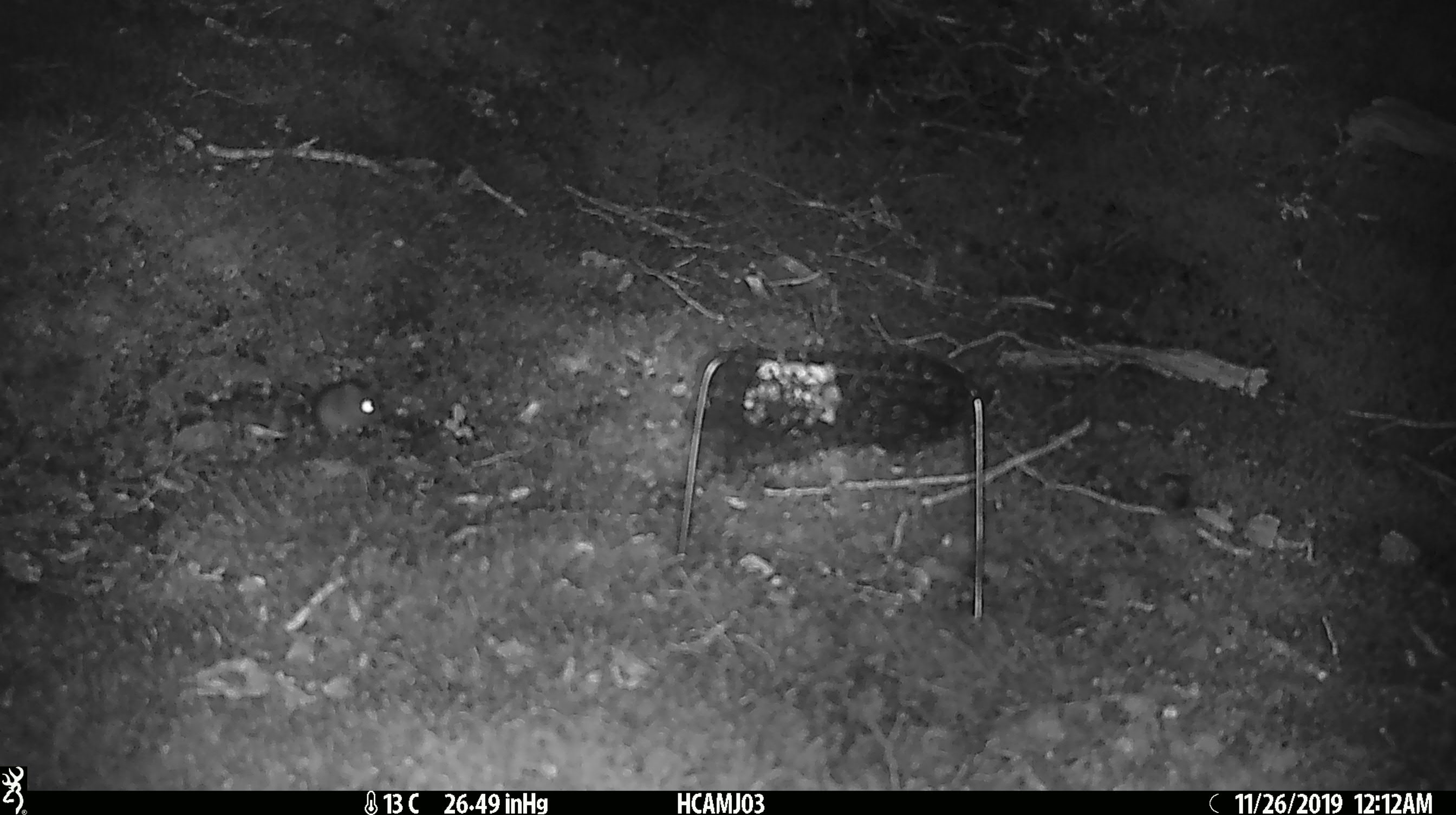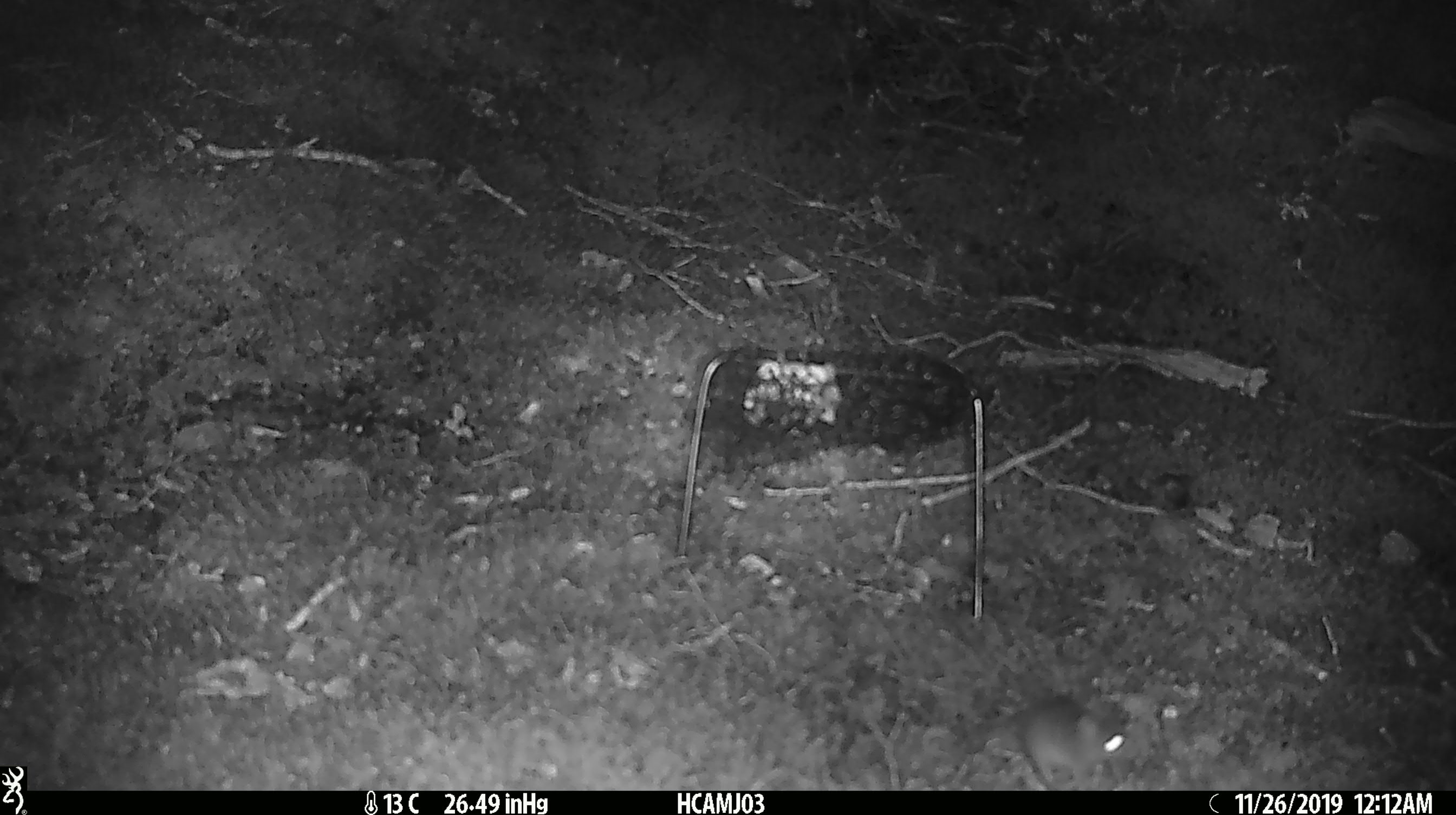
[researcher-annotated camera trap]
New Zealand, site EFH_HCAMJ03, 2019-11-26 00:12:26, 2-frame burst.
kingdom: Animalia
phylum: Chordata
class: Mammalia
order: Rodentia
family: Muridae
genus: Mus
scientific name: Mus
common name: mouse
Mouse (Mus).